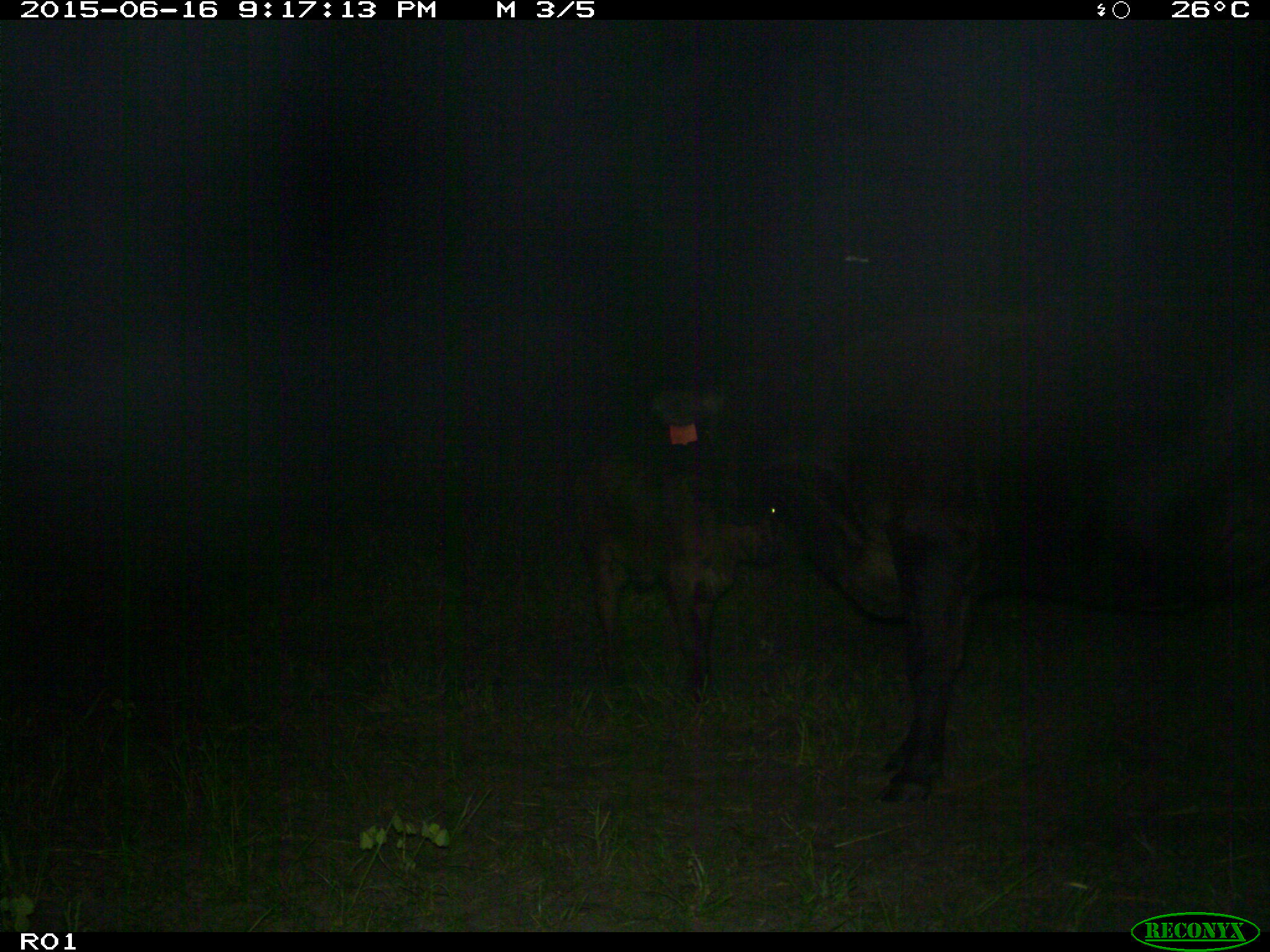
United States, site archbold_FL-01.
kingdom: Animalia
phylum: Chordata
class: Mammalia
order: Artiodactyla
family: Bovidae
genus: Bos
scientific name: Bos taurus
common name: domestic cow